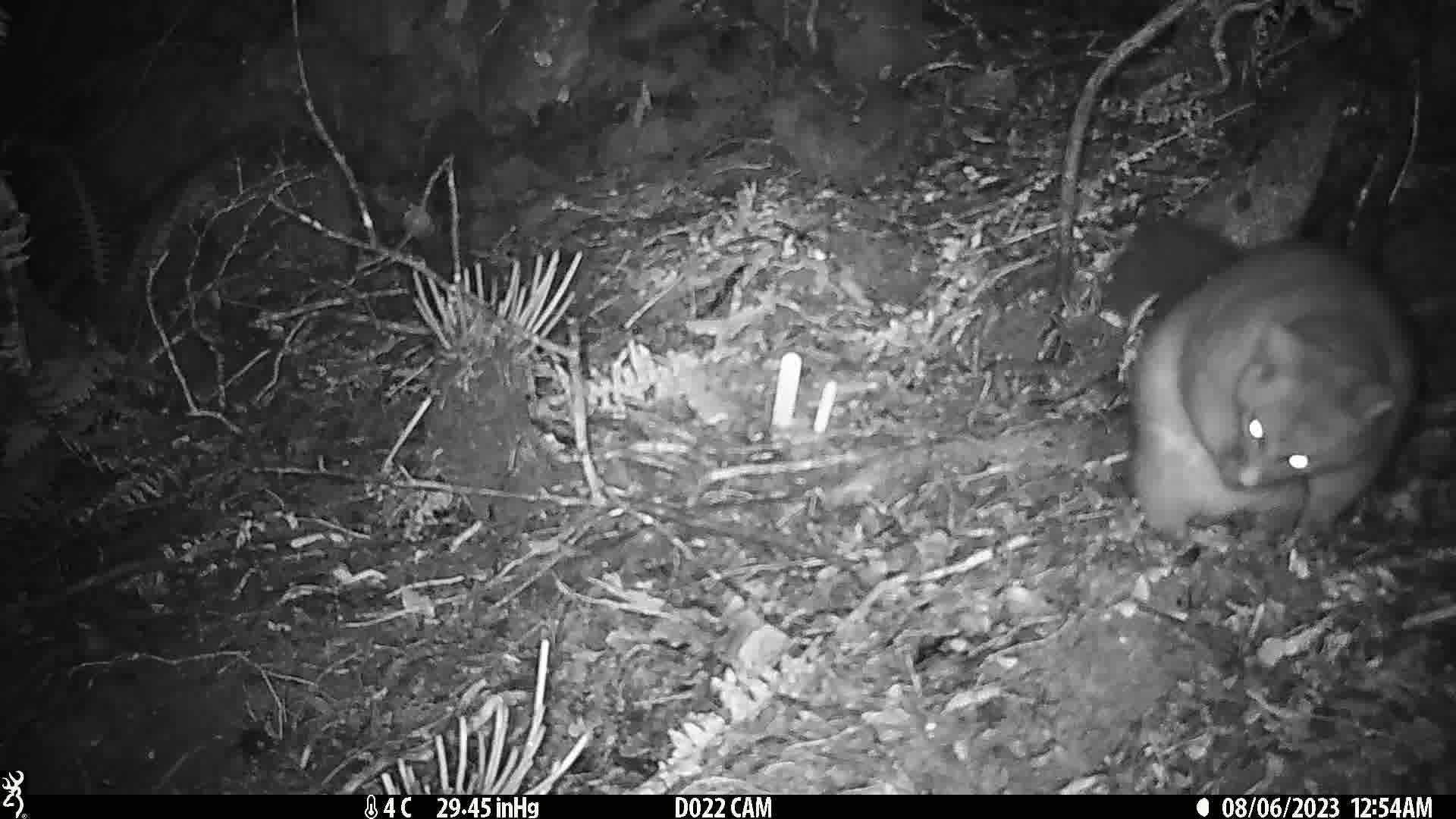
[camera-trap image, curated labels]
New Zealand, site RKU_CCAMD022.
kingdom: Animalia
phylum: Chordata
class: Mammalia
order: Diprotodontia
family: Phalangeridae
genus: Trichosurus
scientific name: Trichosurus vulpecula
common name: common brushtail possum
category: possum